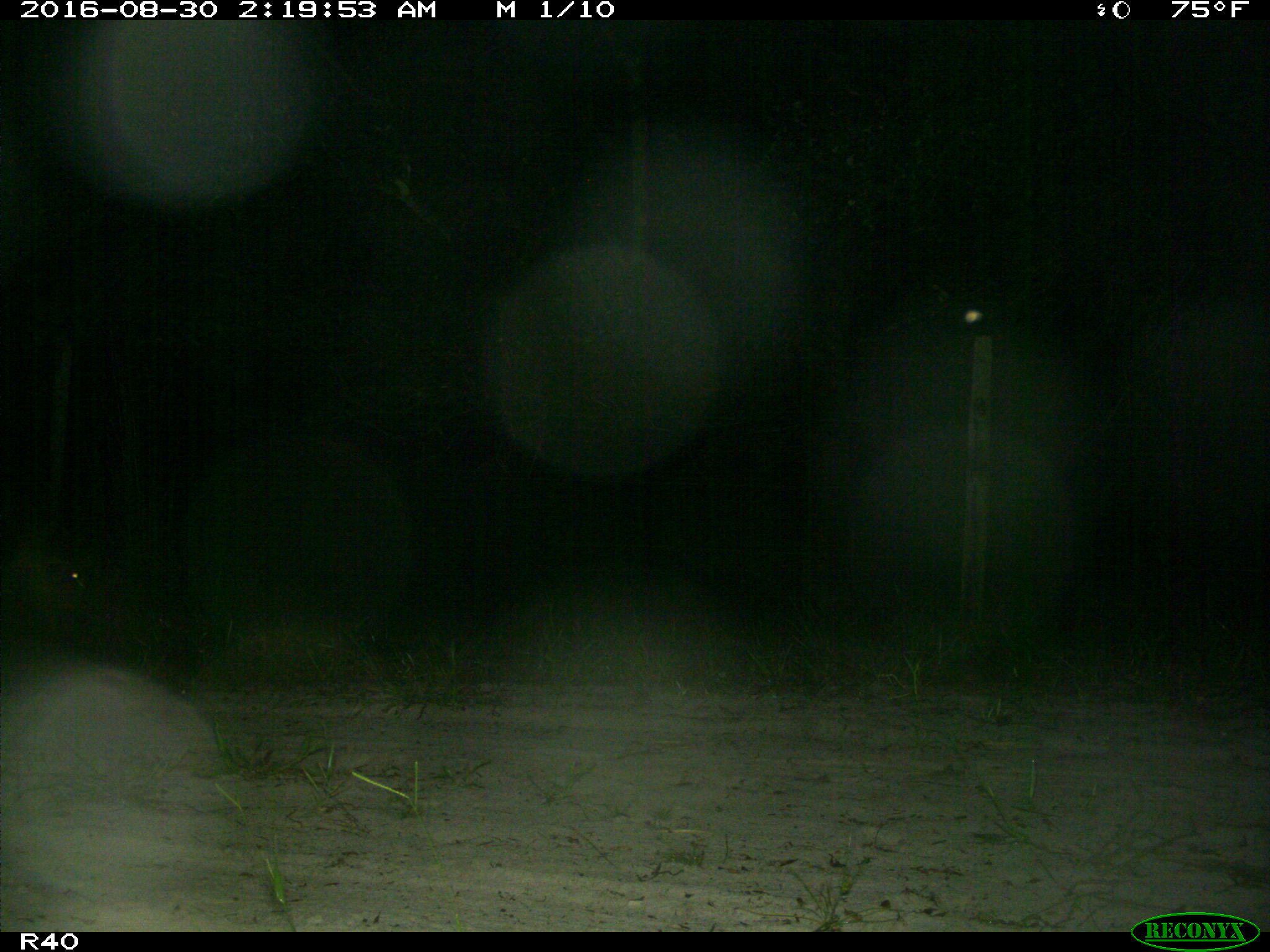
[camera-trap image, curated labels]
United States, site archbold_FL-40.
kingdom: Animalia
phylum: Chordata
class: Mammalia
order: Artiodactyla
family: Suidae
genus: Sus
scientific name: Sus scrofa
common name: wild boar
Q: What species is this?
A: Sus scrofa (wild boar).